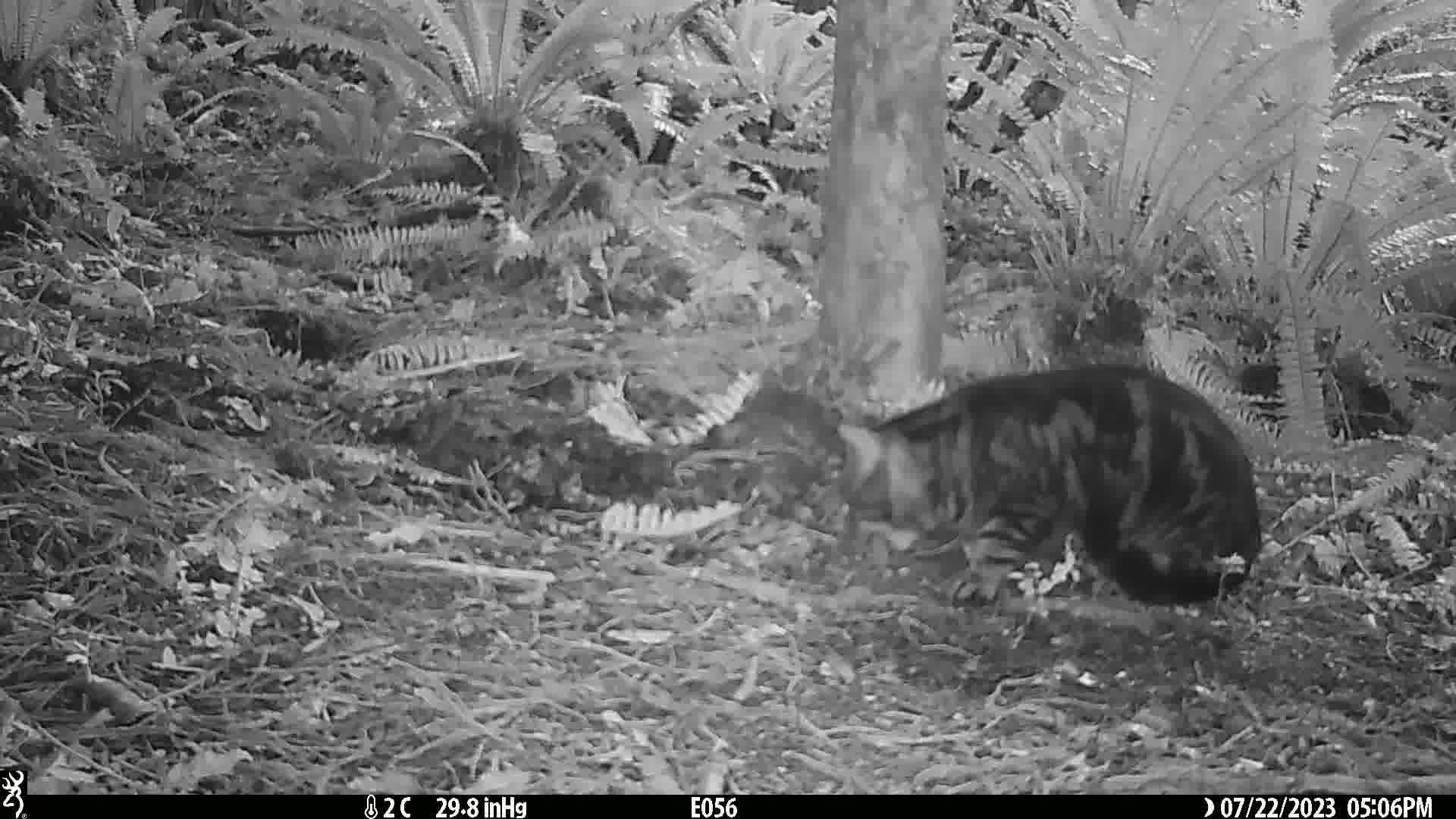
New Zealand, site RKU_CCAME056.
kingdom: Animalia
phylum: Chordata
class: Mammalia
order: Carnivora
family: Felidae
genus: Felis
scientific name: Felis catus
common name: domestic cat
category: cat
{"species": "cat (domestic cat) (Felis catus)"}